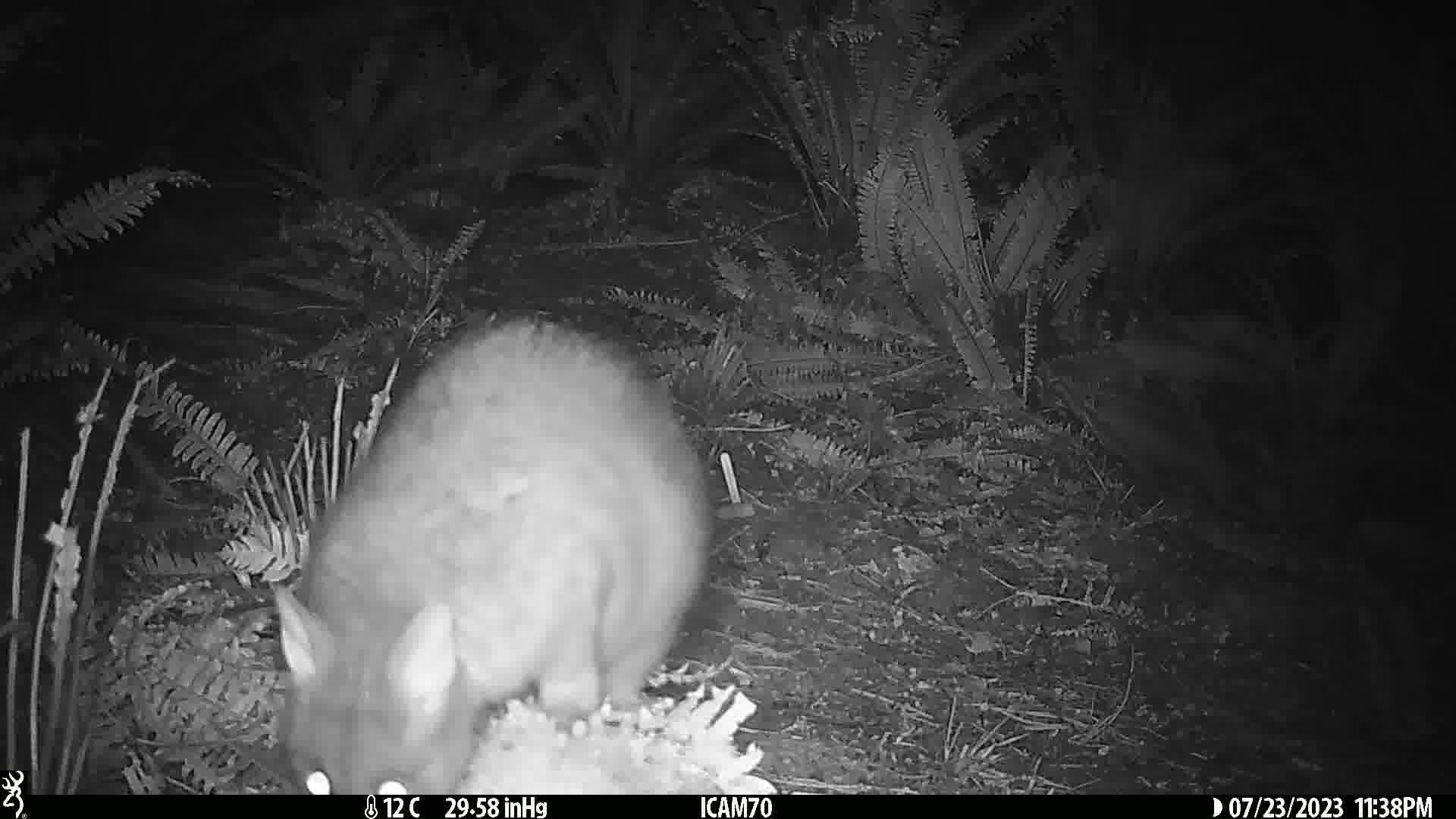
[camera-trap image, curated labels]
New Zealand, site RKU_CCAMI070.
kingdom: Animalia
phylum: Chordata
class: Mammalia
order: Diprotodontia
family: Phalangeridae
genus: Trichosurus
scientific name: Trichosurus vulpecula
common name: common brushtail possum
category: possum